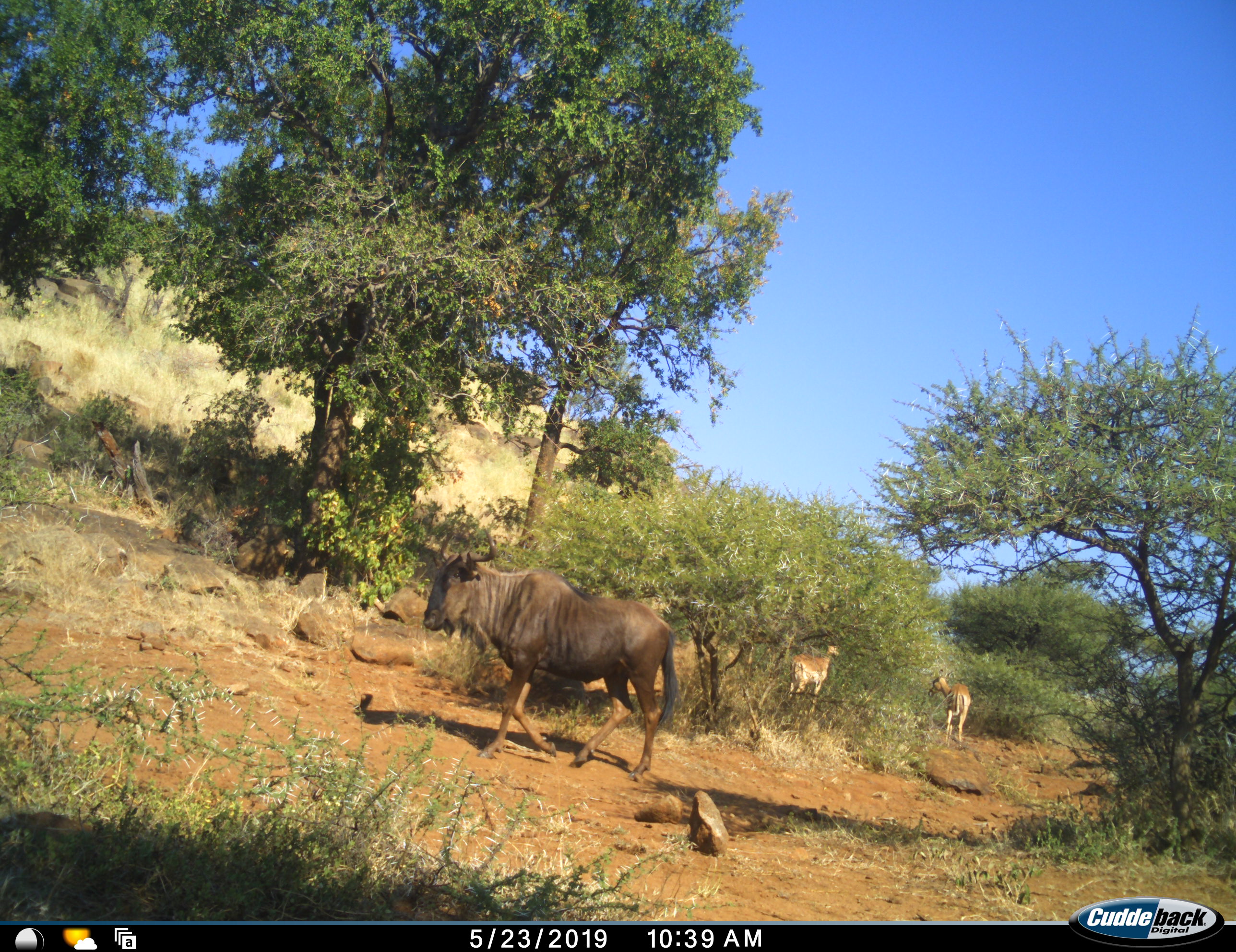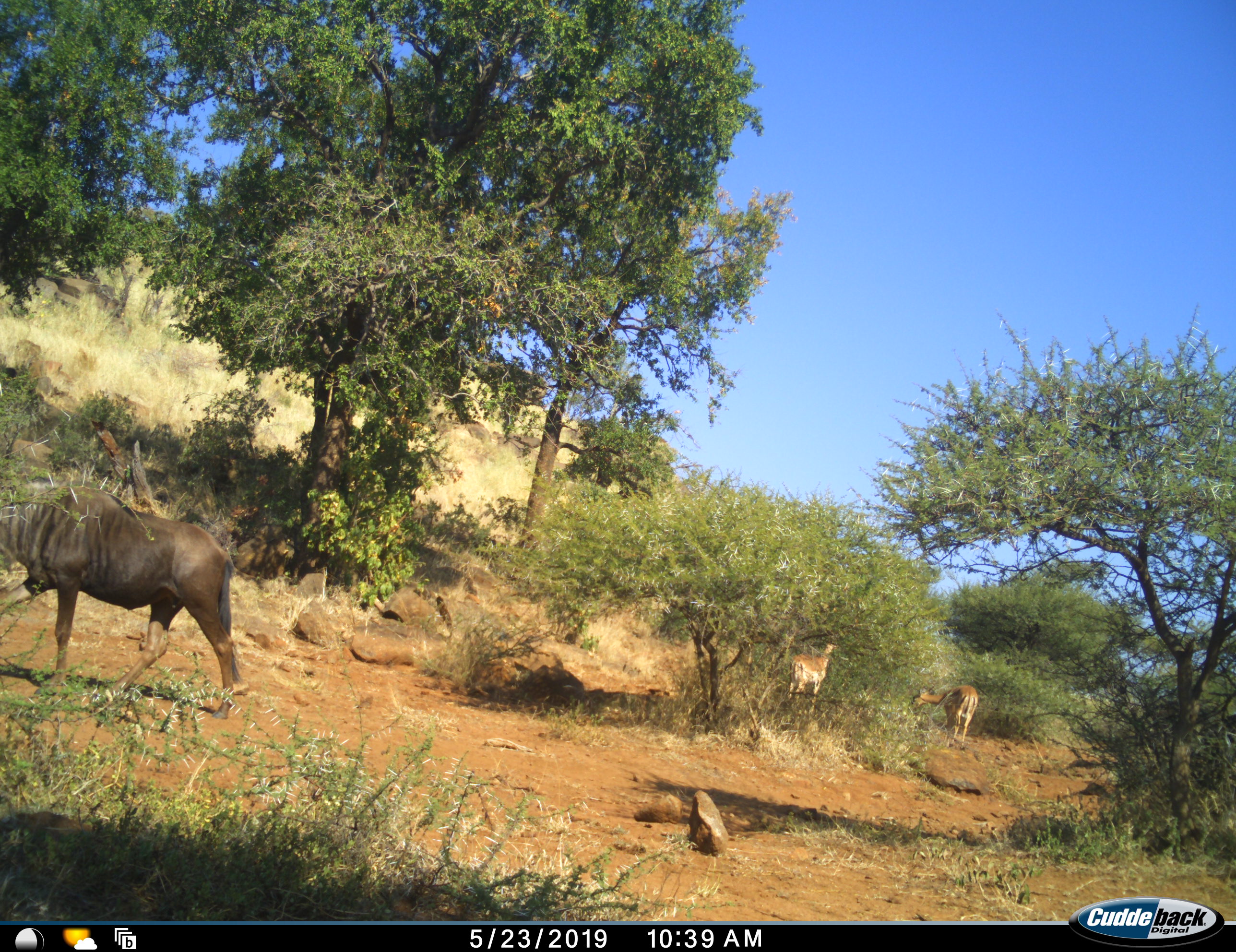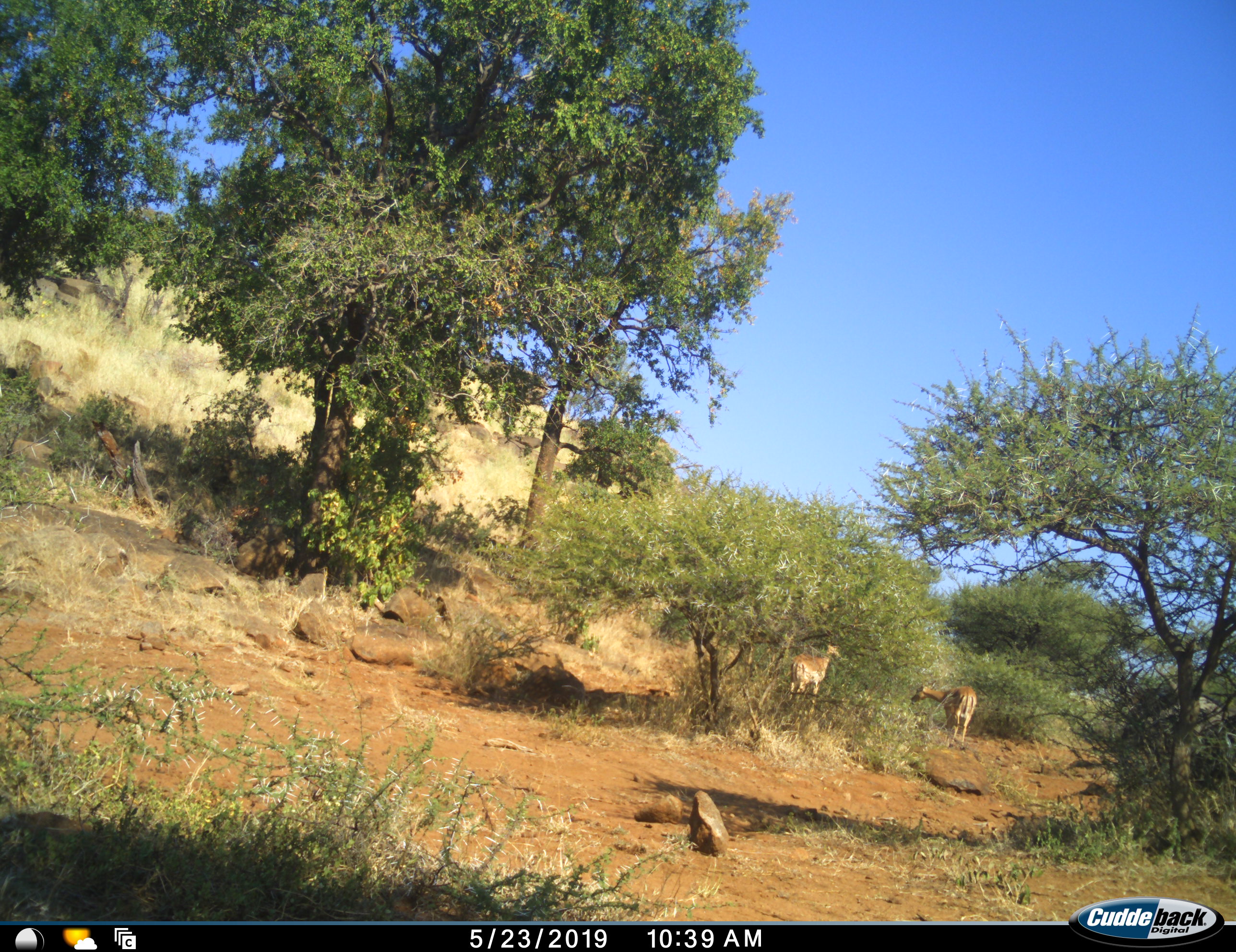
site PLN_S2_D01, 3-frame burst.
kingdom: Animalia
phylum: Chordata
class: Mammalia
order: Artiodactyla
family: Bovidae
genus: Aepyceros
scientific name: Aepyceros melampus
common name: impala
Impala (Aepyceros melampus), count 2. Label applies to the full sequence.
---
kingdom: Animalia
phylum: Chordata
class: Mammalia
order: Artiodactyla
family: Bovidae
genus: Connochaetes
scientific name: Connochaetes taurinus taurinus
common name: blue wildebeest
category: wildebeestblue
Wildebeestblue (blue wildebeest) (Connochaetes taurinus taurinus), count 1. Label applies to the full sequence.